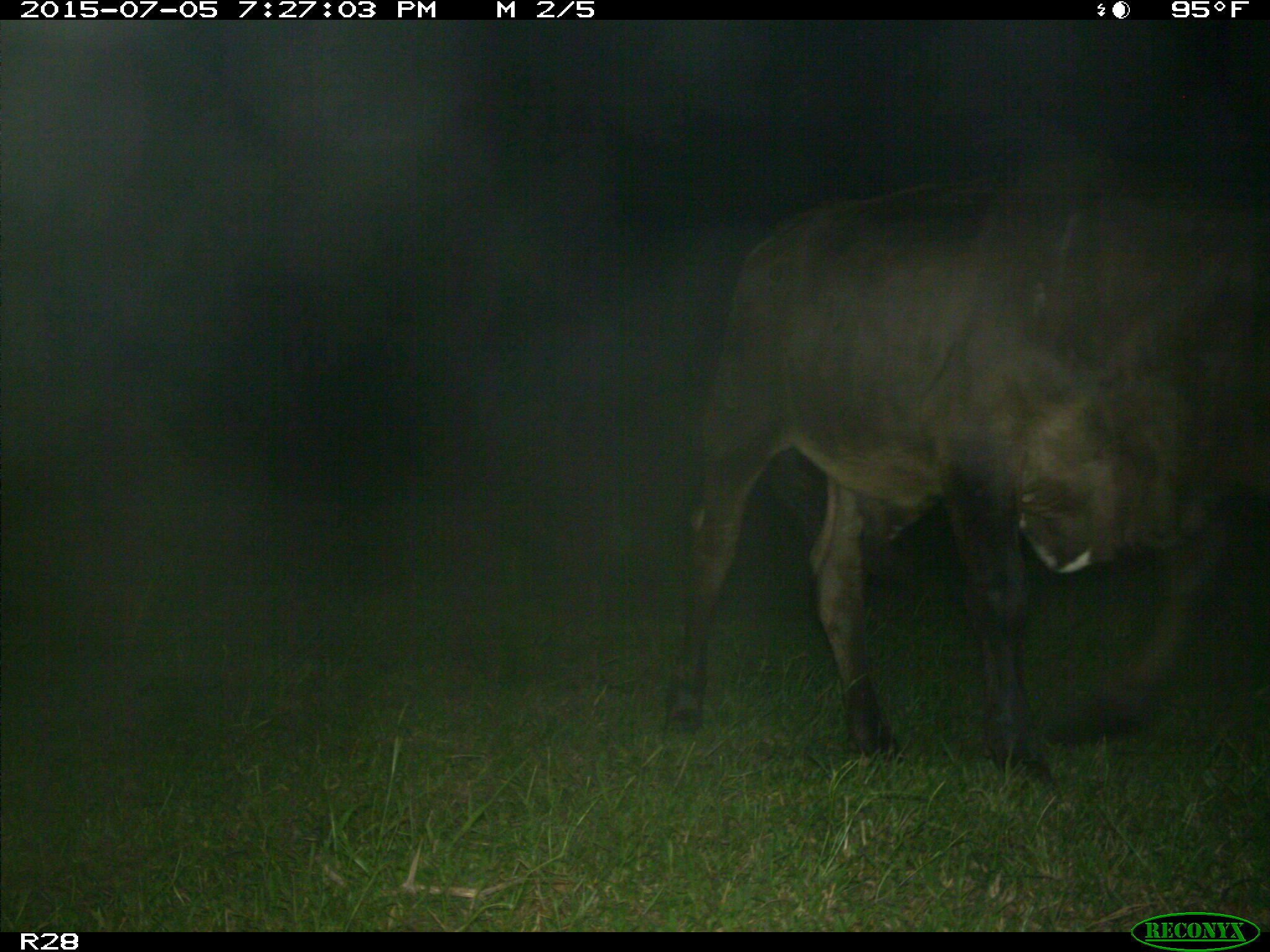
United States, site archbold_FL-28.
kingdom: Animalia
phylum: Chordata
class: Mammalia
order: Artiodactyla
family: Bovidae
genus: Bos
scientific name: Bos taurus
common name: domestic cow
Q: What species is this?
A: Bos taurus (domestic cow).